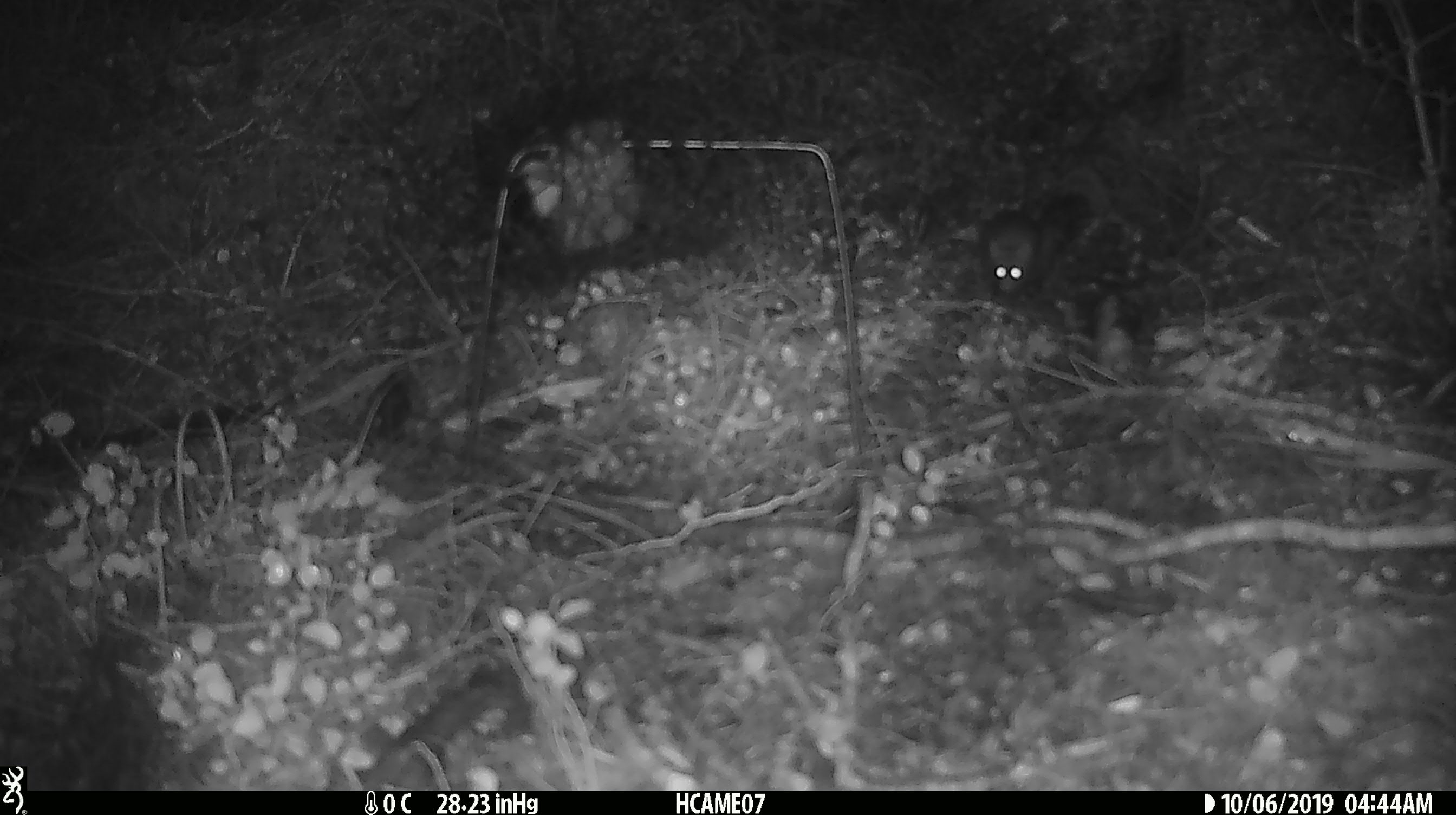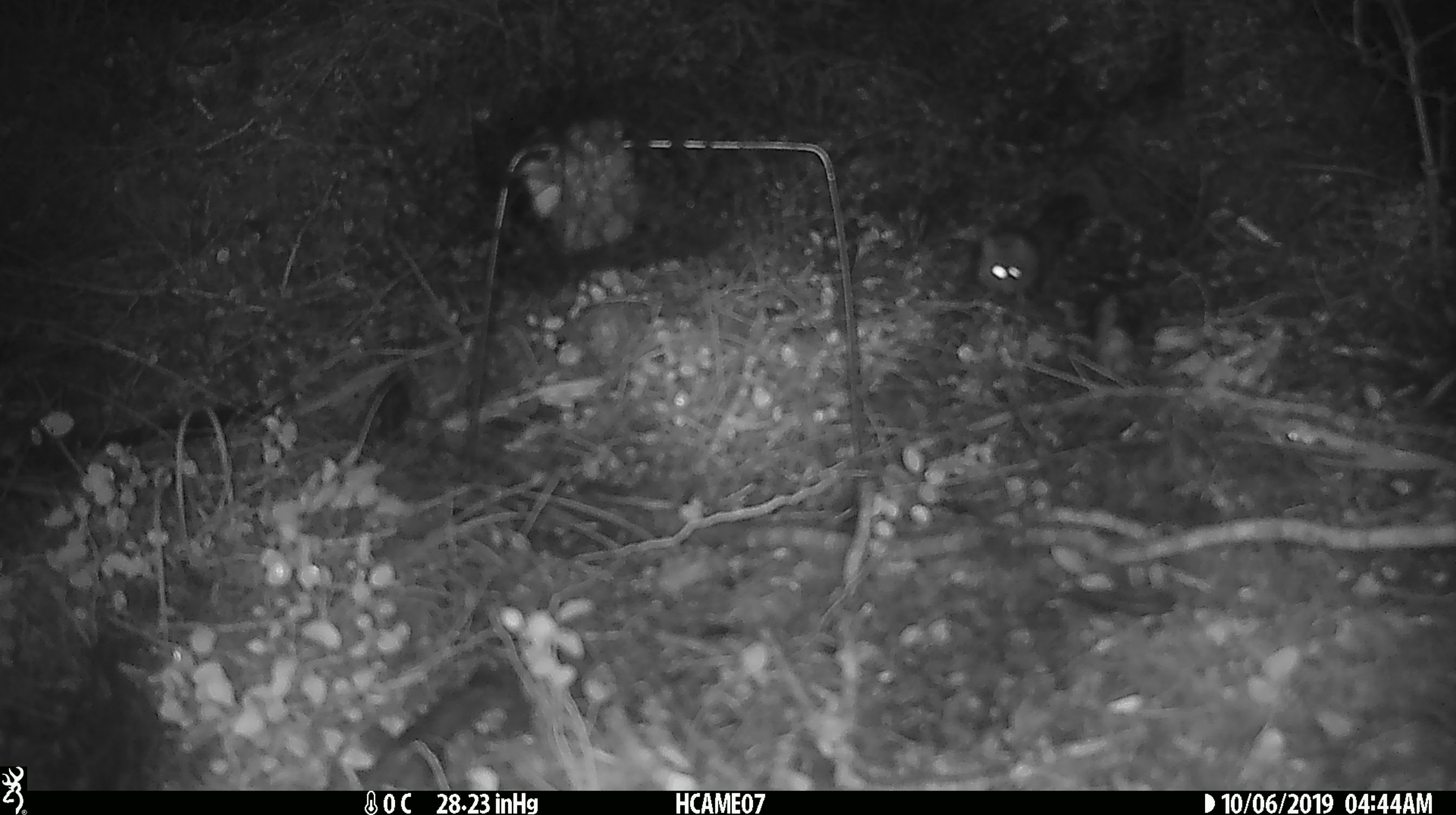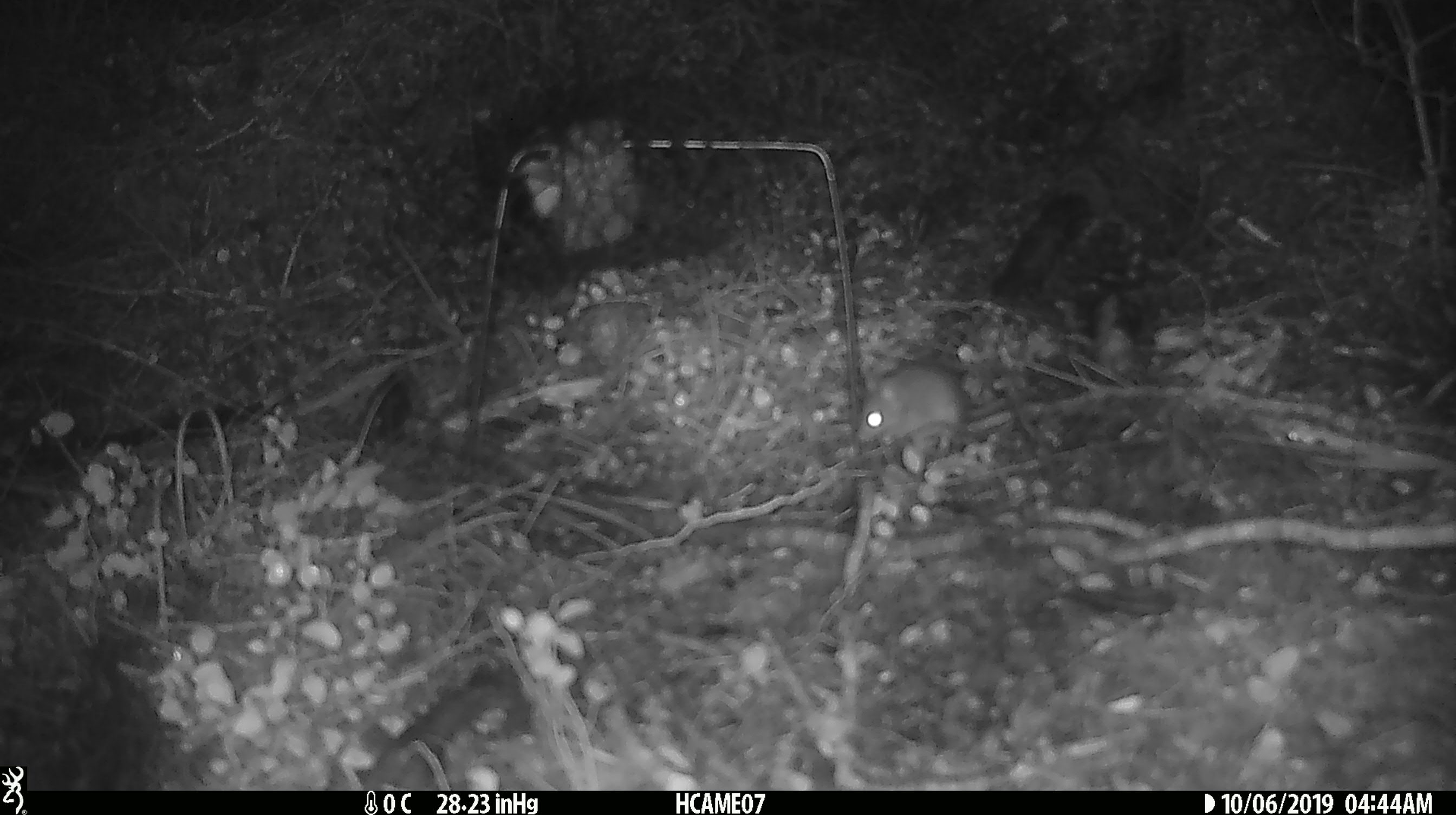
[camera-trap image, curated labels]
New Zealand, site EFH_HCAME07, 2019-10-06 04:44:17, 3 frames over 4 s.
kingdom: Animalia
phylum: Chordata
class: Mammalia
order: Rodentia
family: Muridae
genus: Mus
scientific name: Mus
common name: mouse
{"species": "mouse (Mus)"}